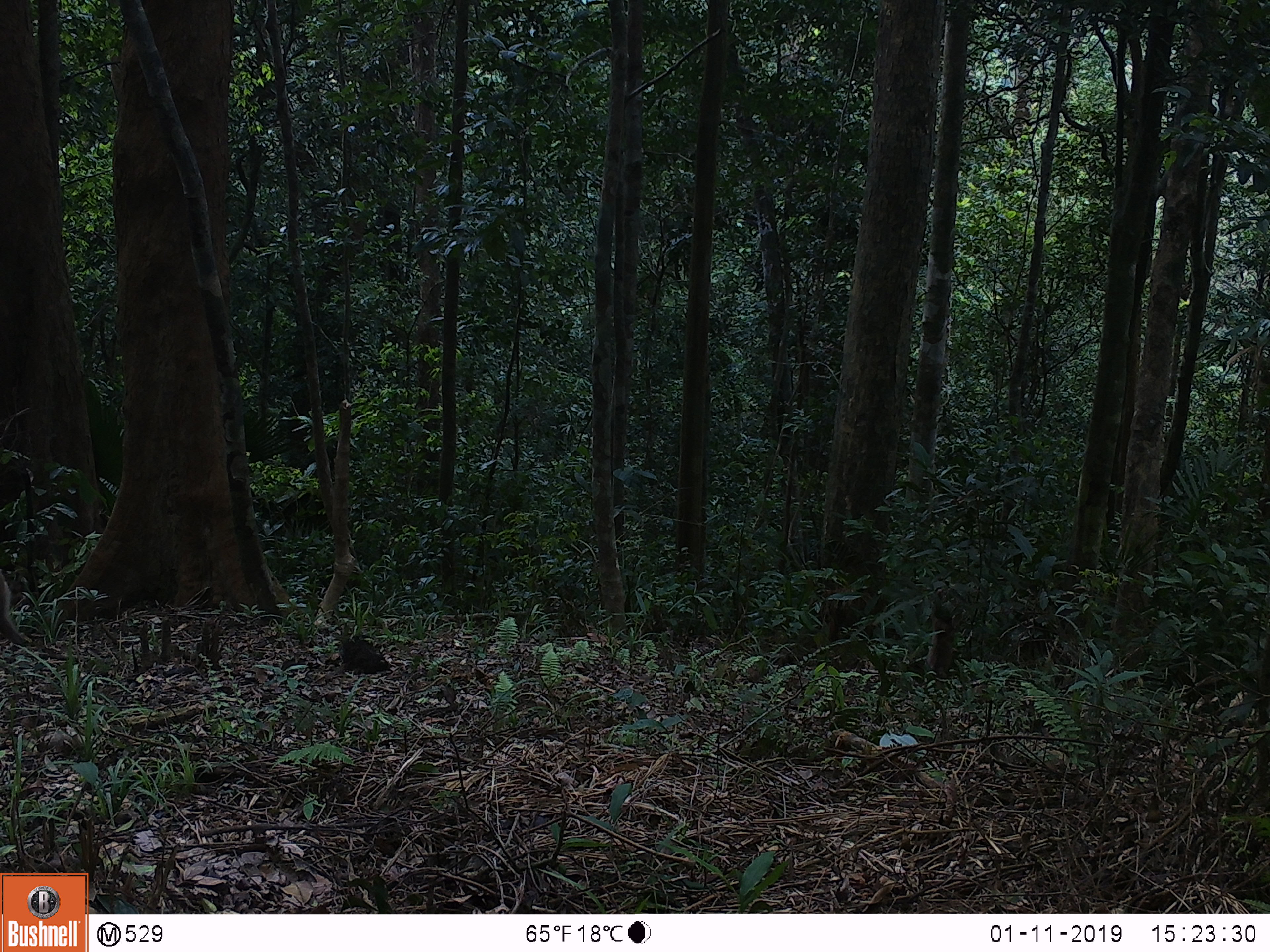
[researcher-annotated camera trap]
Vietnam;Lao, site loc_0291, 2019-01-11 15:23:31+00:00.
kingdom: Animalia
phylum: Chordata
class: Mammalia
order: Primates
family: Cercopithecidae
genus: Macaca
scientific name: Macaca nemestrina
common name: pig-tailed macaque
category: pig tailed macaque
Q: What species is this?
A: Pig tailed macaque (pig-tailed macaque) (Macaca nemestrina).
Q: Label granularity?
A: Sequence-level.